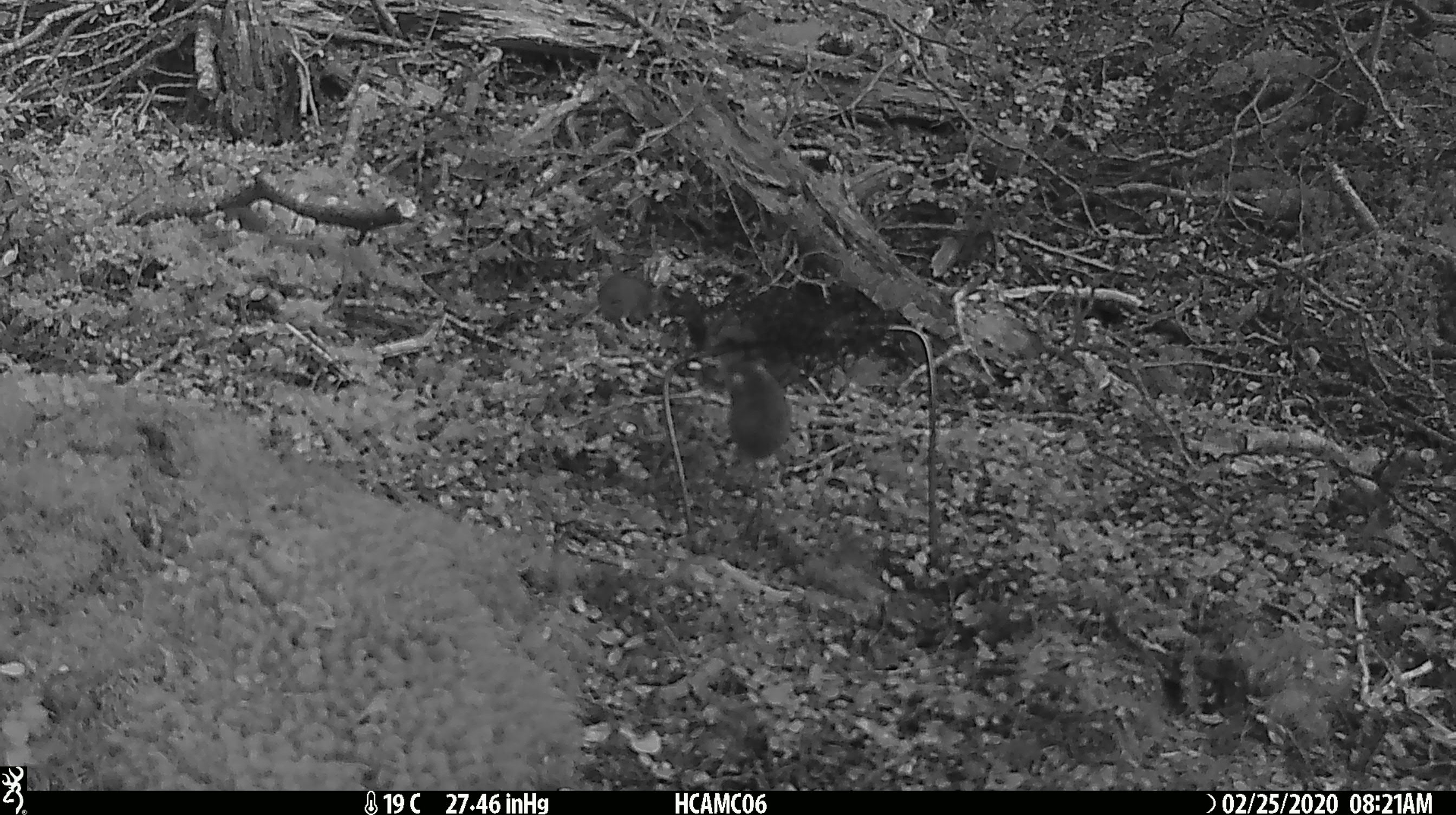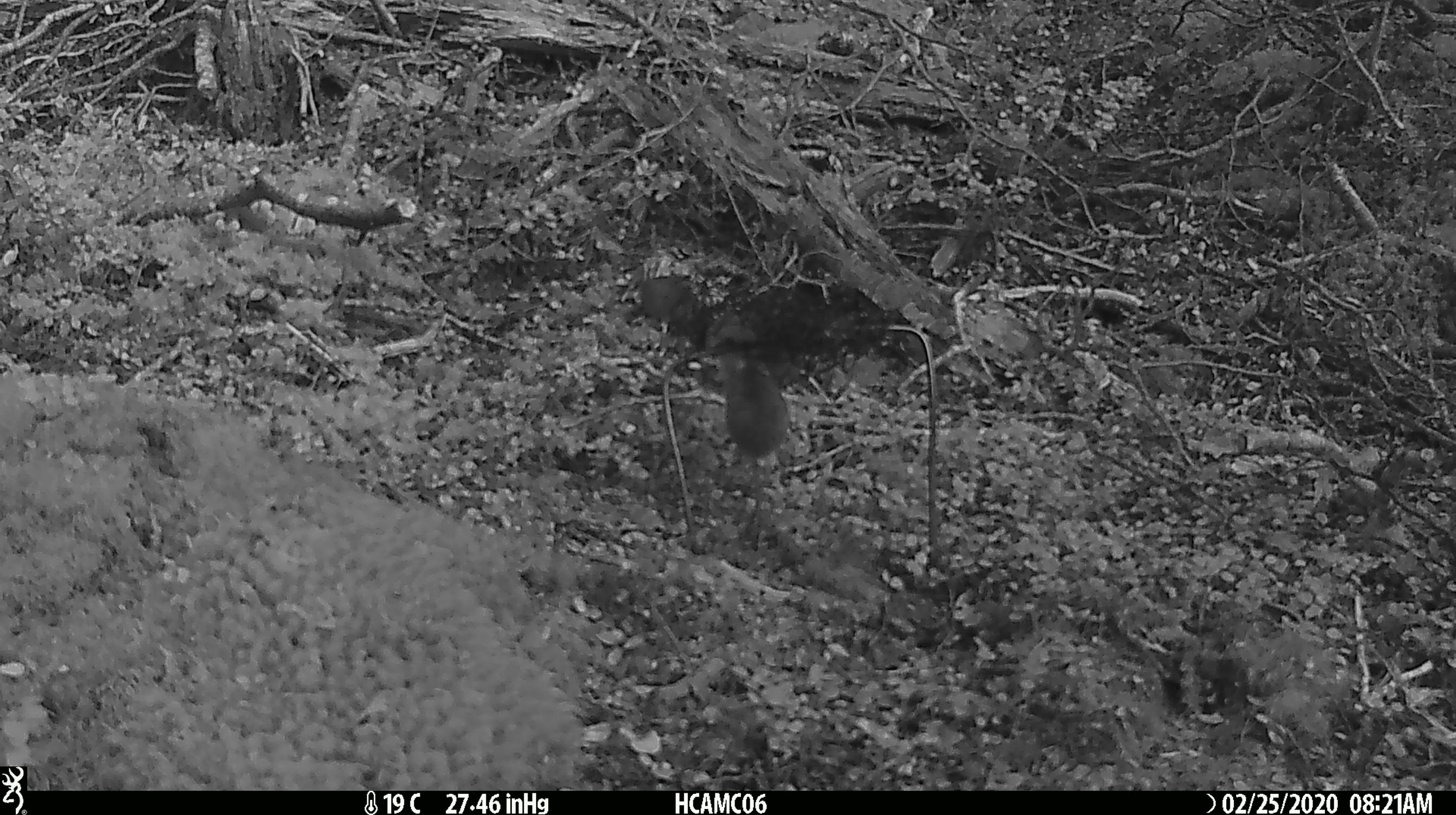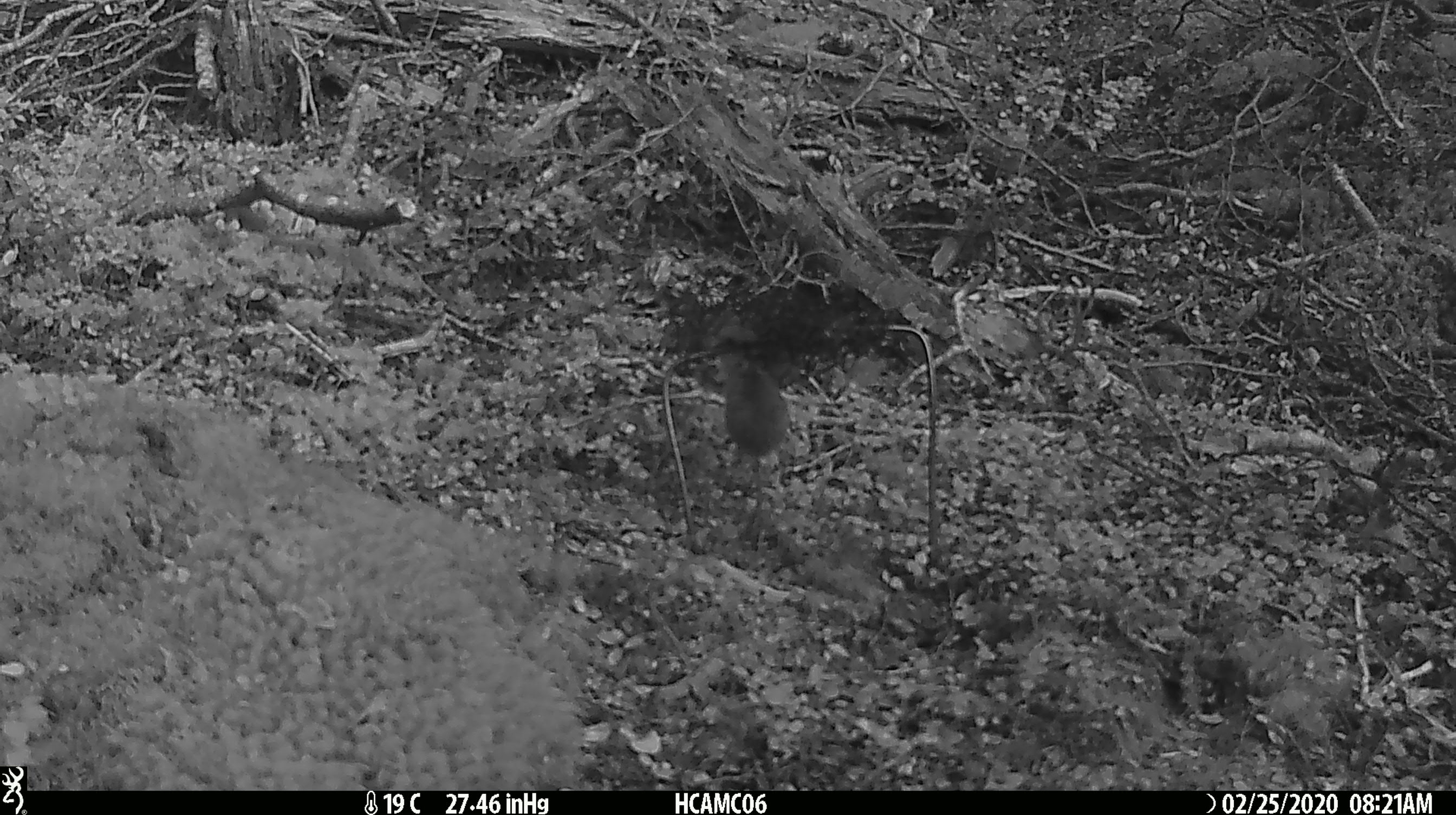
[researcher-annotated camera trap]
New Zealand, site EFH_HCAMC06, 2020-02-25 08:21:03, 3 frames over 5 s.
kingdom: Animalia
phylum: Chordata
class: Mammalia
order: Rodentia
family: Muridae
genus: Mus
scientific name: Mus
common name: mouse